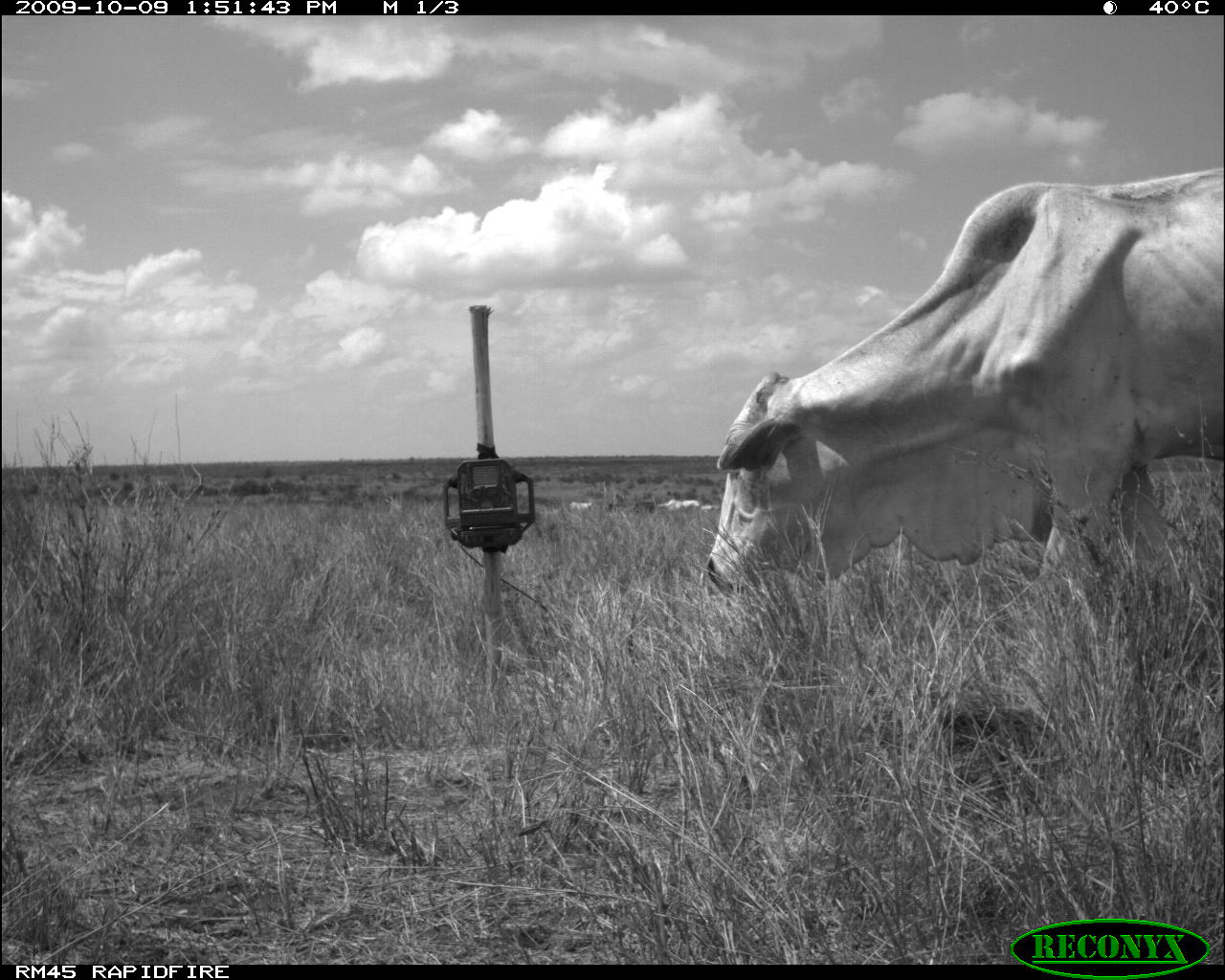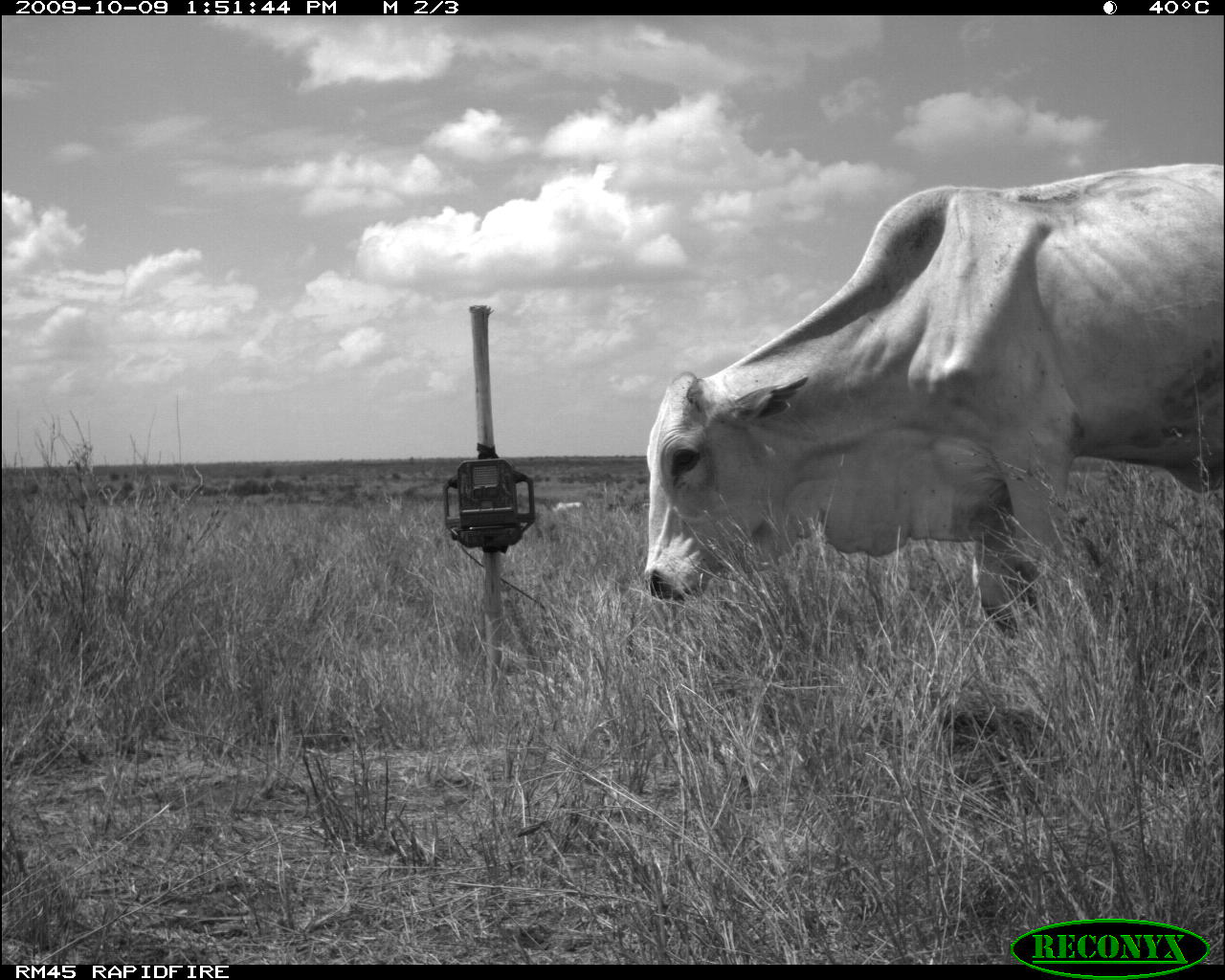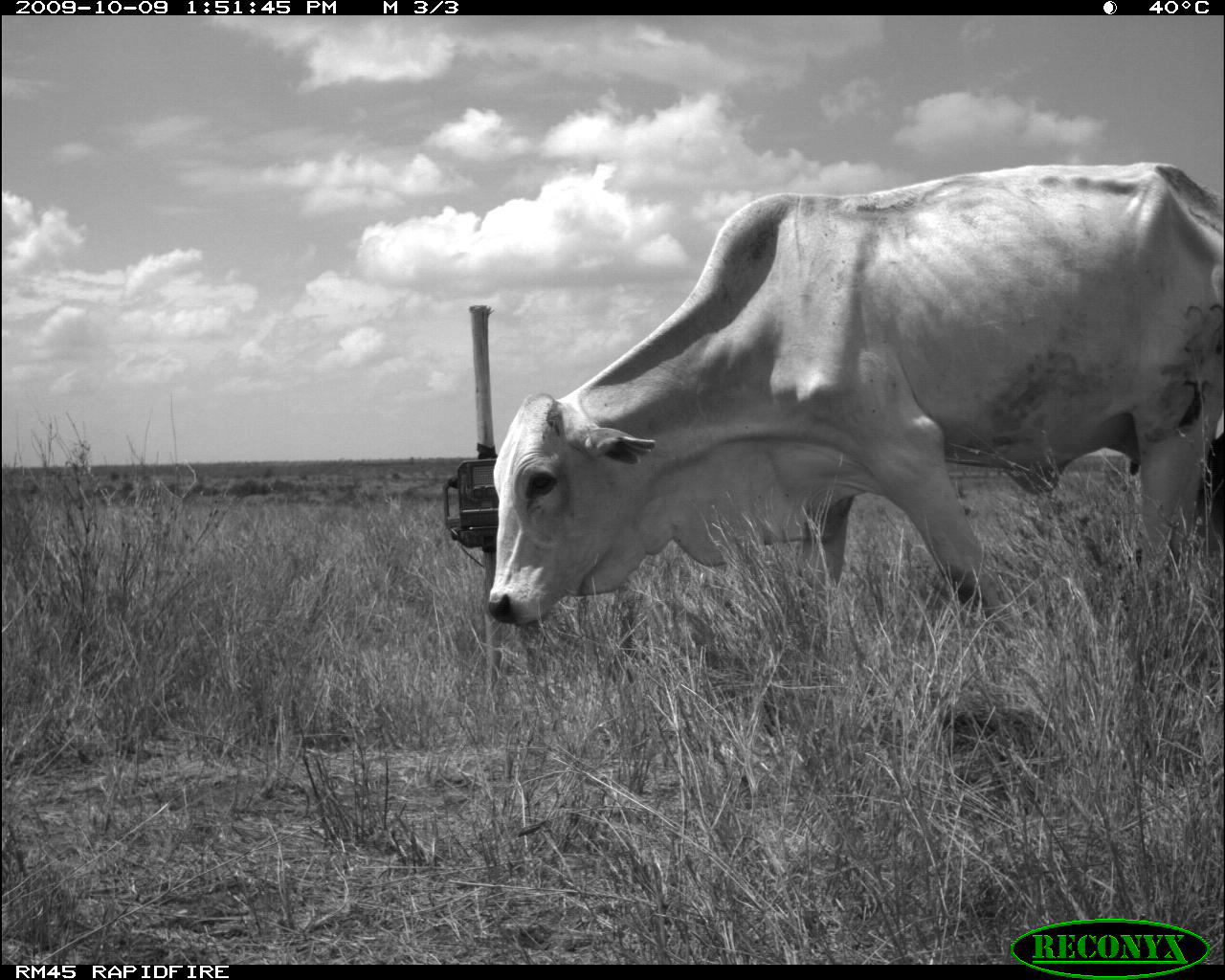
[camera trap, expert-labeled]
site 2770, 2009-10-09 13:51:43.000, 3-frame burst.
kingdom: Animalia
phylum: Chordata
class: Mammalia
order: Artiodactyla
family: Bovidae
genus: Bos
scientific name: Bos taurus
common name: domestic cattle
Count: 3.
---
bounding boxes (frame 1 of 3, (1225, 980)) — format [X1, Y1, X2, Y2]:
bos taurus: [712, 167, 1225, 599]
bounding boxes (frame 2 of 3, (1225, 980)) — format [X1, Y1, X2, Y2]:
bos taurus: [643, 162, 1224, 639]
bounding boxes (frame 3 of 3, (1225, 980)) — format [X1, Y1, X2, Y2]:
bos taurus: [488, 162, 1223, 633]